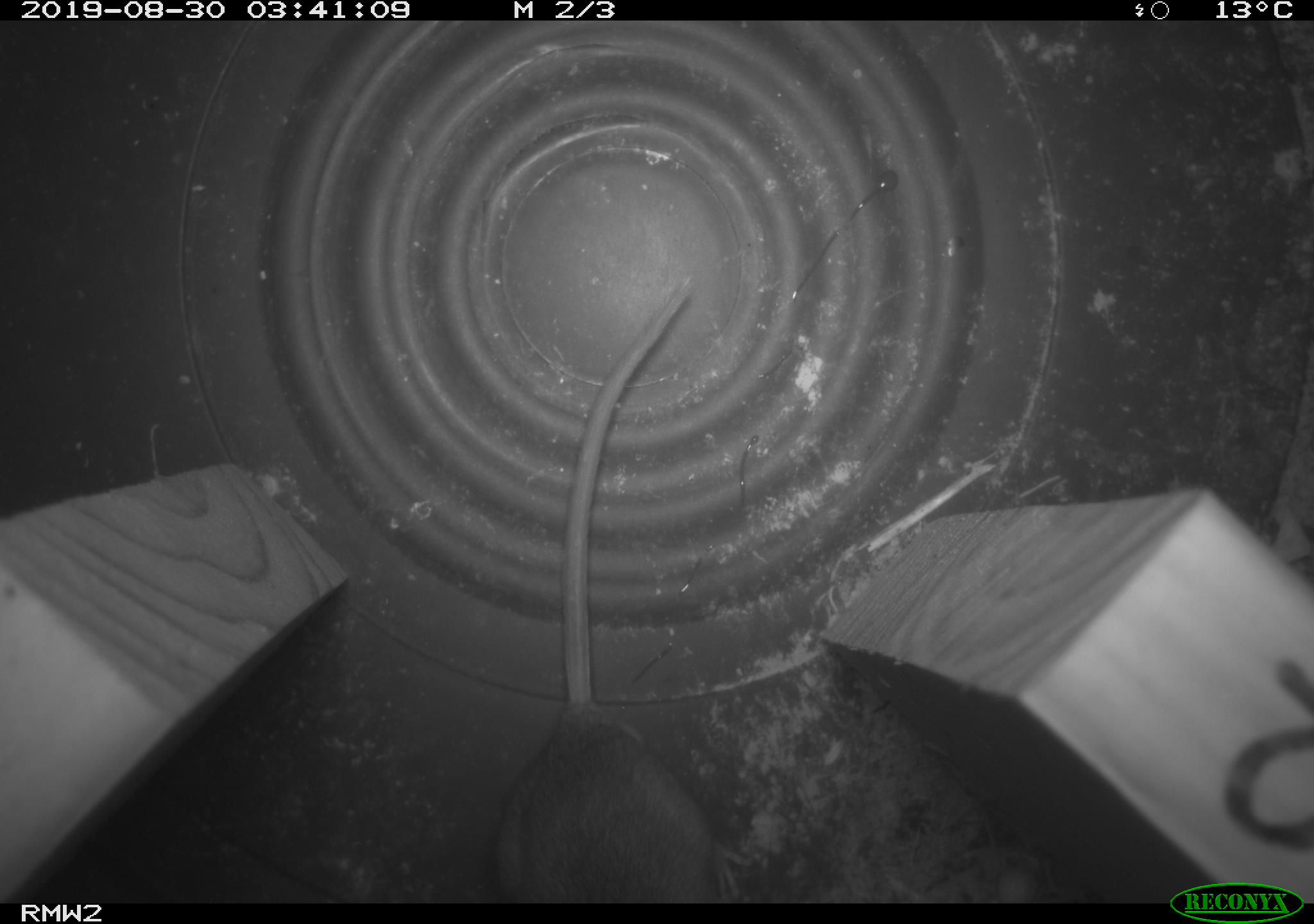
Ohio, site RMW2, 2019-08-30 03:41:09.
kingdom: Animalia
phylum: Chordata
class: Mammalia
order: Rodentia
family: Cricetidae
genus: Peromyscus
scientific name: Peromyscus leucopus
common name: white-footed mouse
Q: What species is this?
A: White-footed mouse (Peromyscus leucopus).